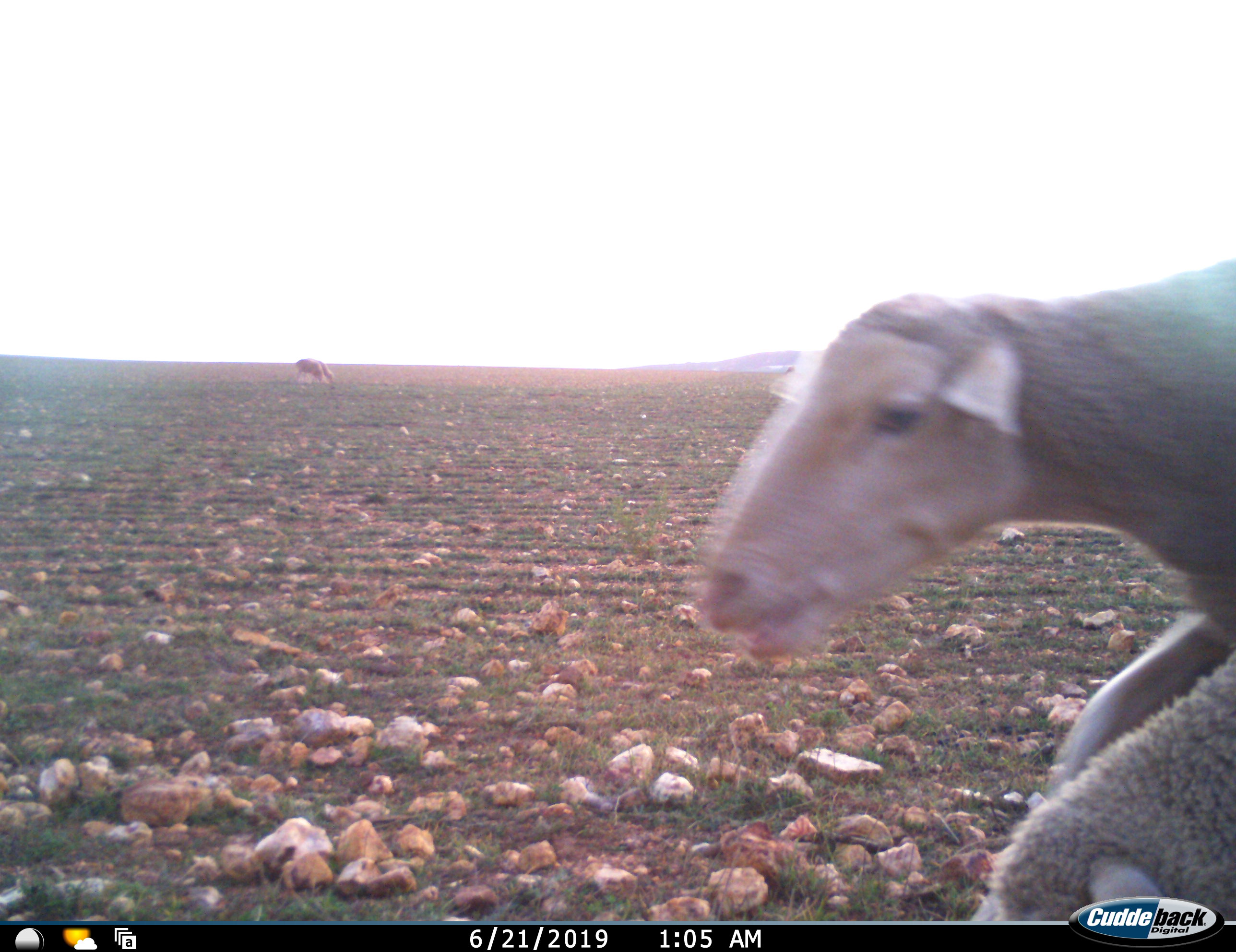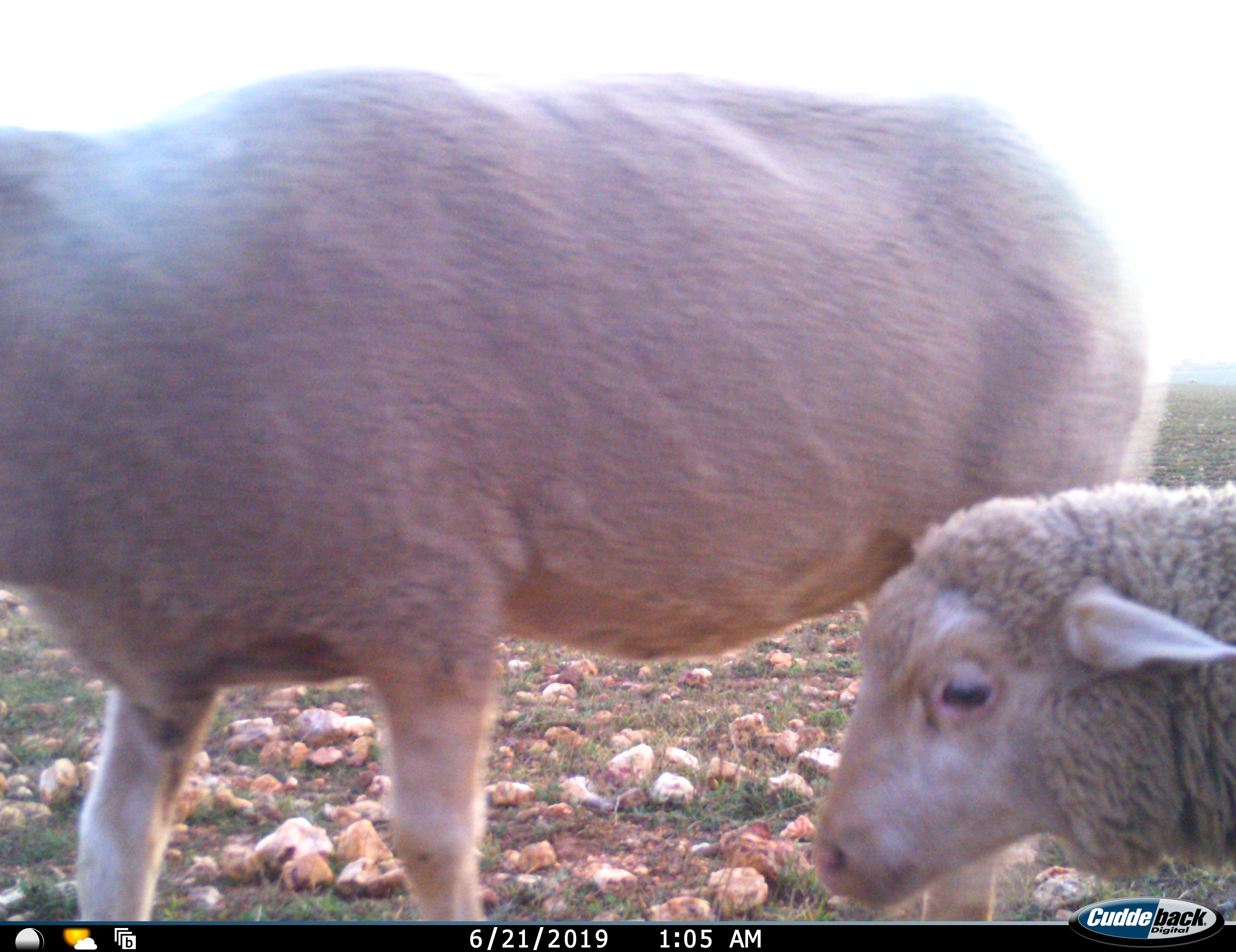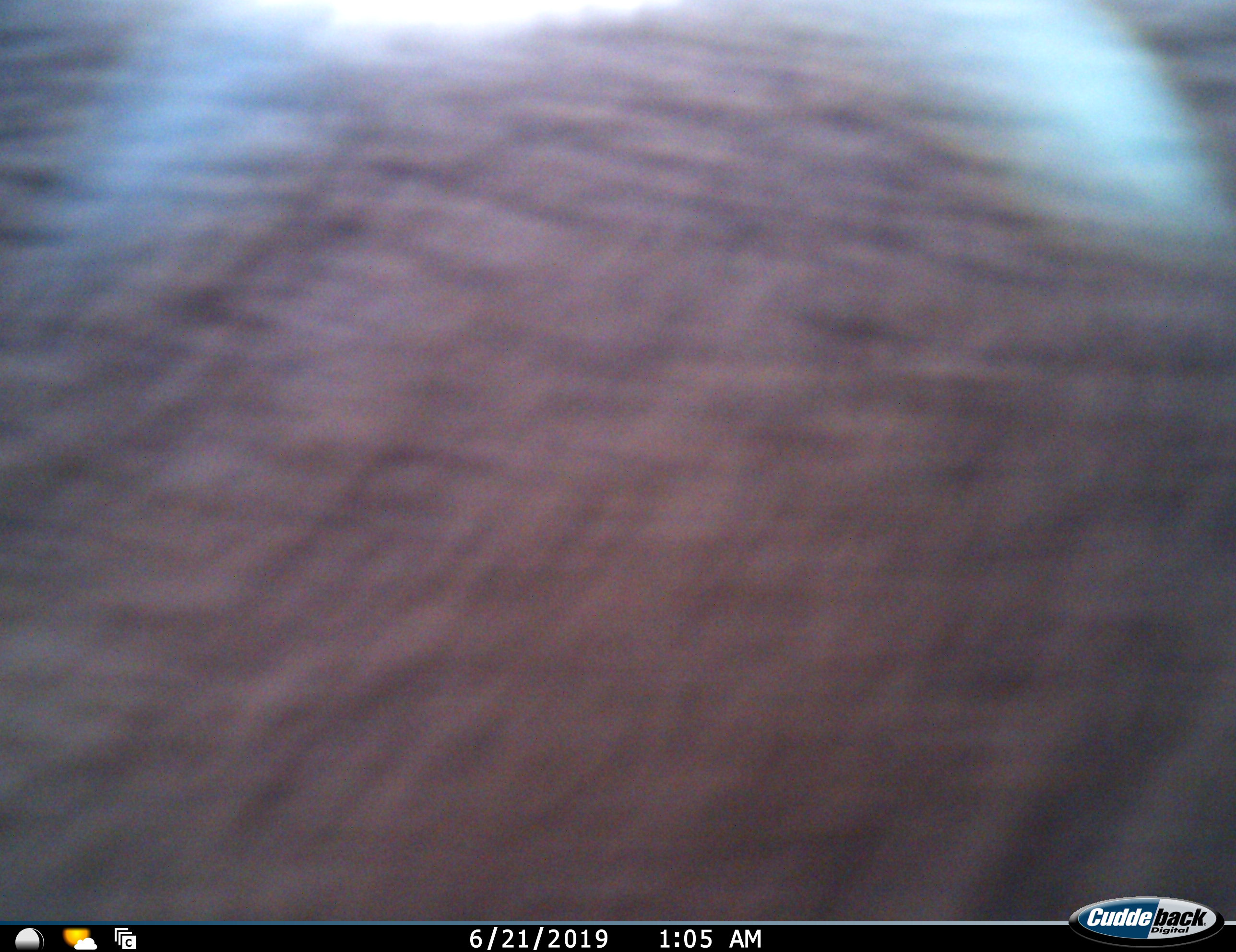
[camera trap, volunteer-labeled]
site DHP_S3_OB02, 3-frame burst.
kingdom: Animalia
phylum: Chordata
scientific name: Vertebrata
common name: domestic animal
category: domesticanimal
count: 4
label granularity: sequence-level